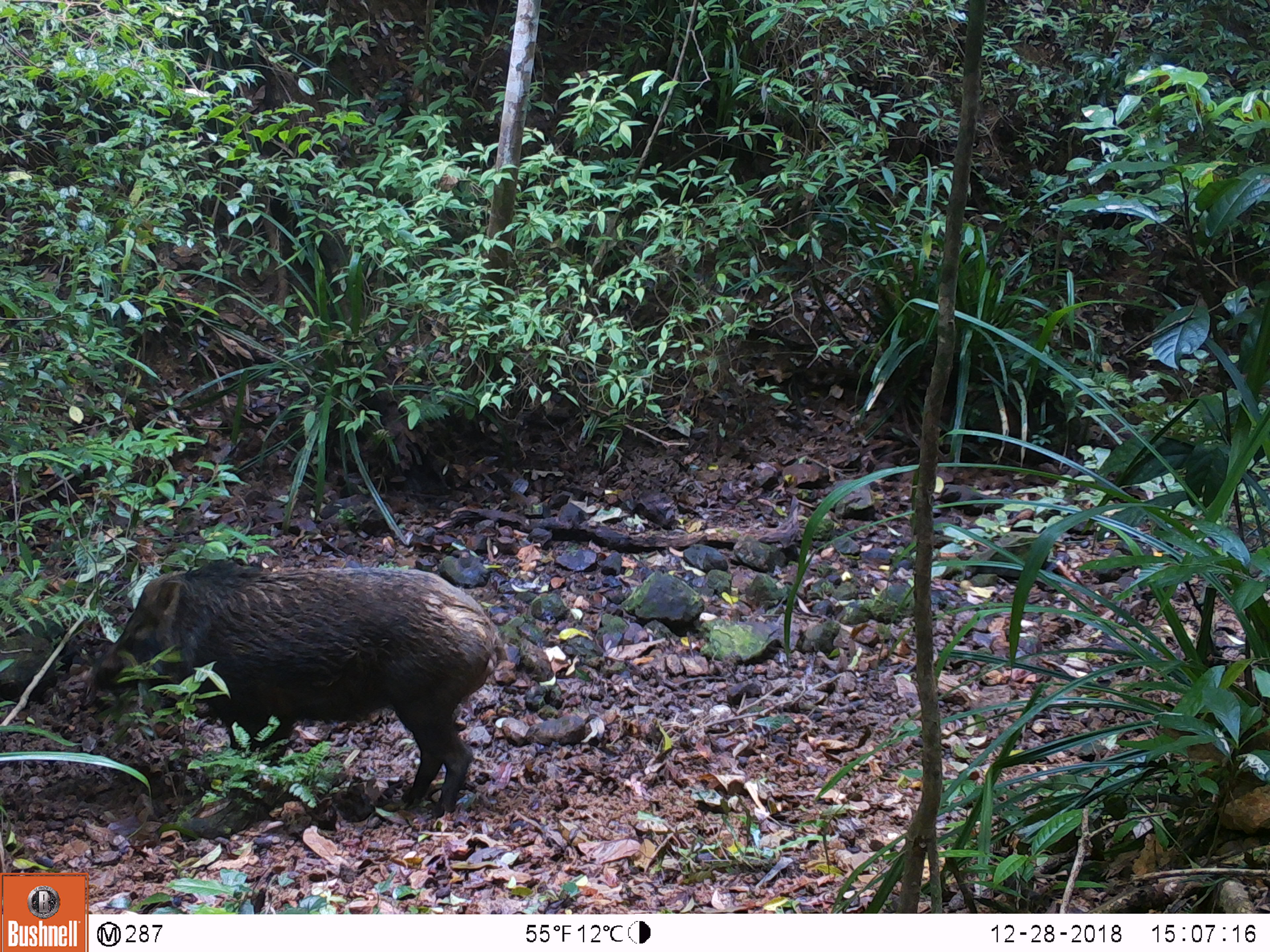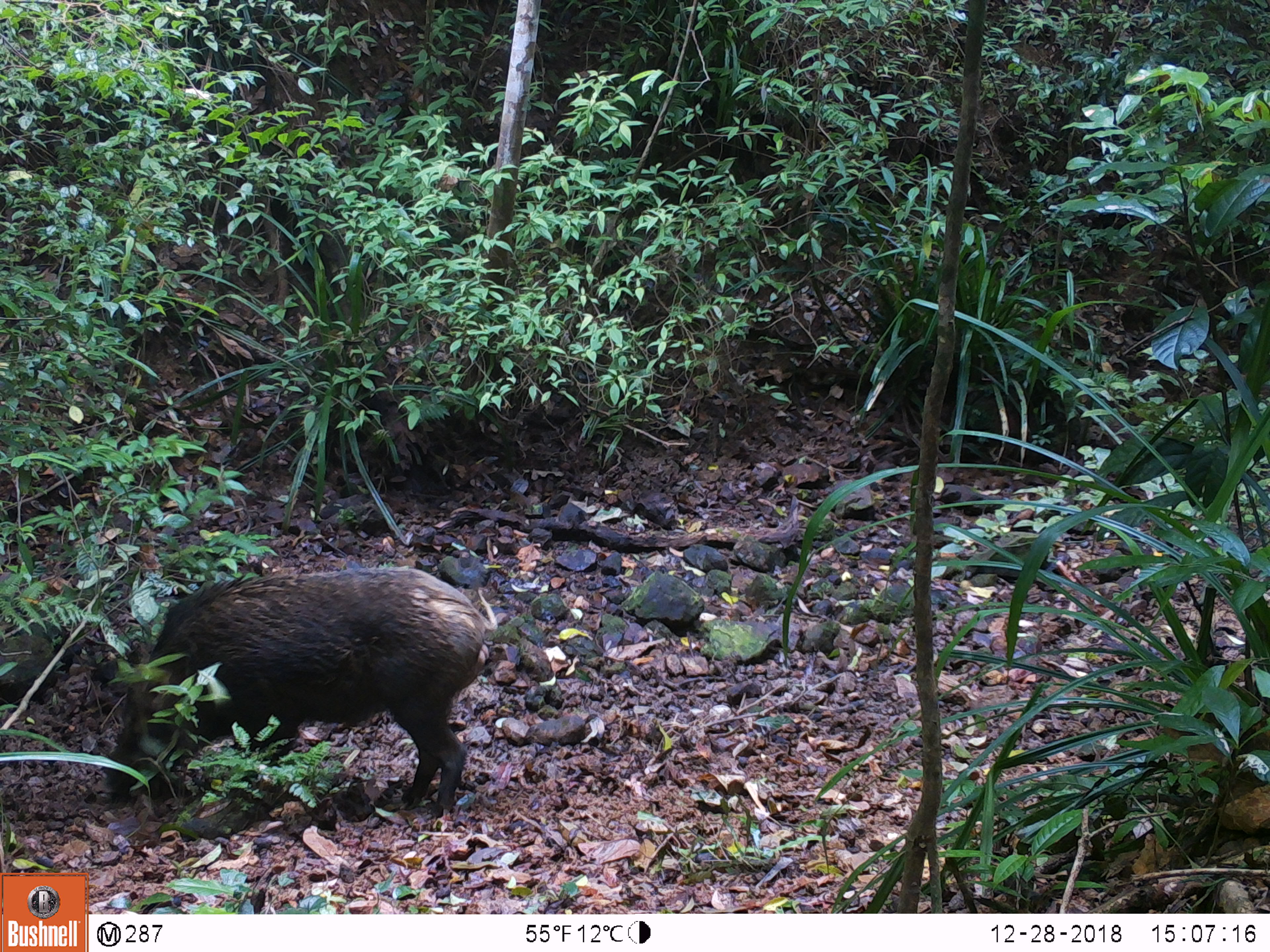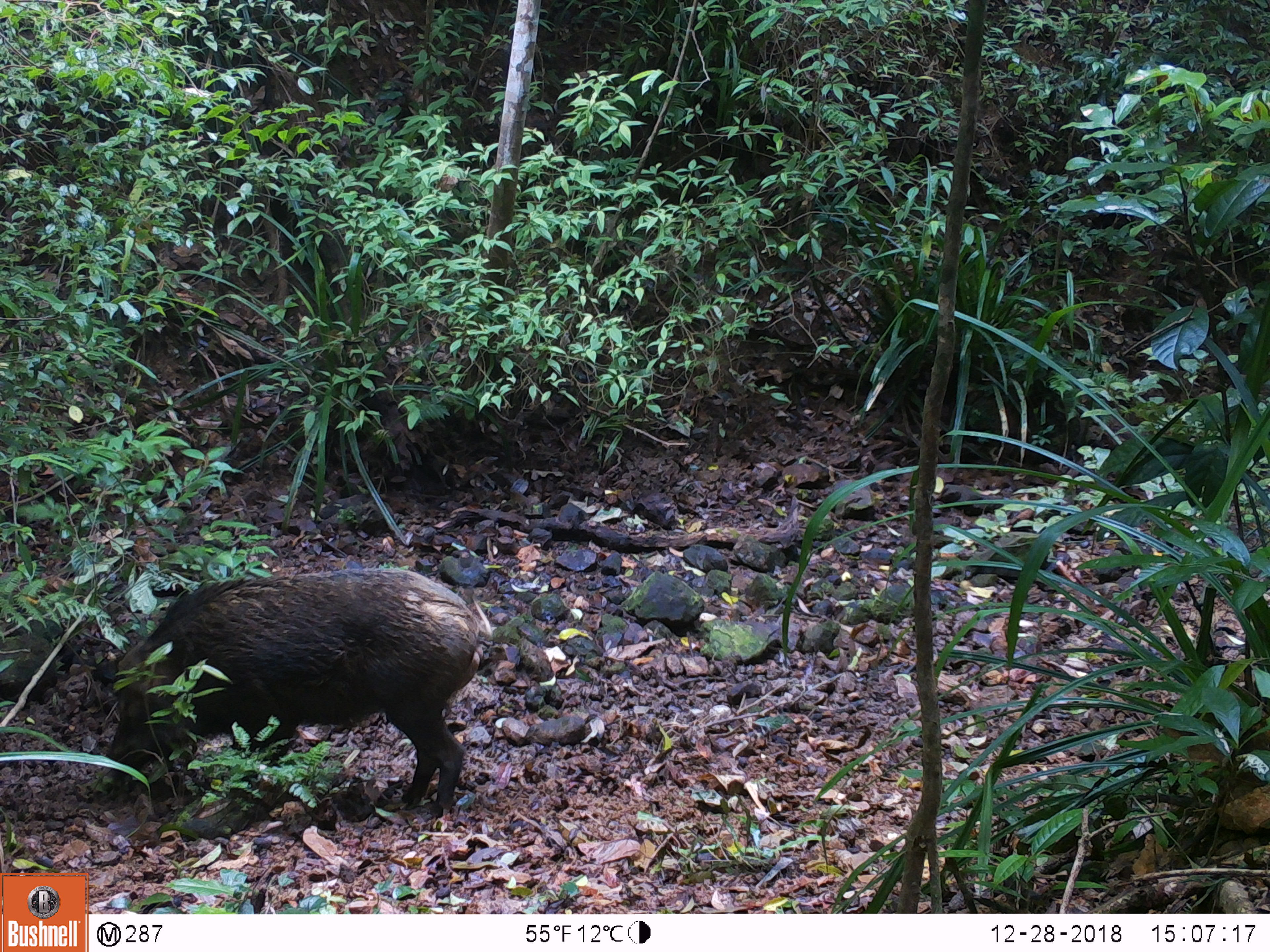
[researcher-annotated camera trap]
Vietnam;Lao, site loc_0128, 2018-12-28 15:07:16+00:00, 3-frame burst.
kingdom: Animalia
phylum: Chordata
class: Mammalia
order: Artiodactyla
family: Suidae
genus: Sus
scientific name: Sus scrofa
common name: eurasian wild pig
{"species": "eurasian wild pig (Sus scrofa)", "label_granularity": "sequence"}